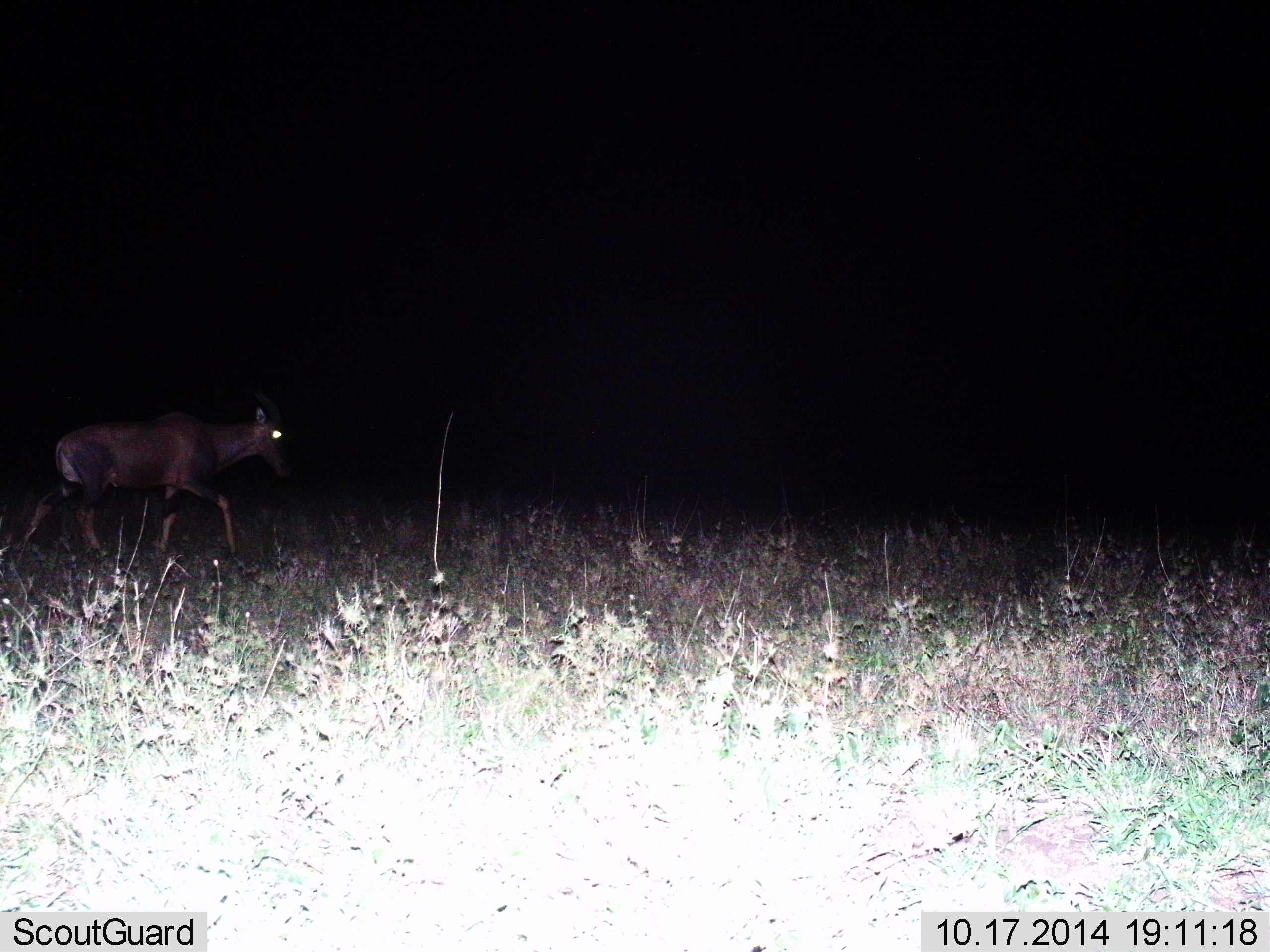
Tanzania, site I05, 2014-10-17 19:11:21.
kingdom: Animalia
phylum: Chordata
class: Mammalia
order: Artiodactyla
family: Bovidae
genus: Damaliscus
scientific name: Damaliscus lunatus jimela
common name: topi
Topi (Damaliscus lunatus jimela), count 1. Behavior (volunteer vote fractions): standing 10%, resting 0%, moving 100%, interacting 0%. Young present (vote fraction): 0%. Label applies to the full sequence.